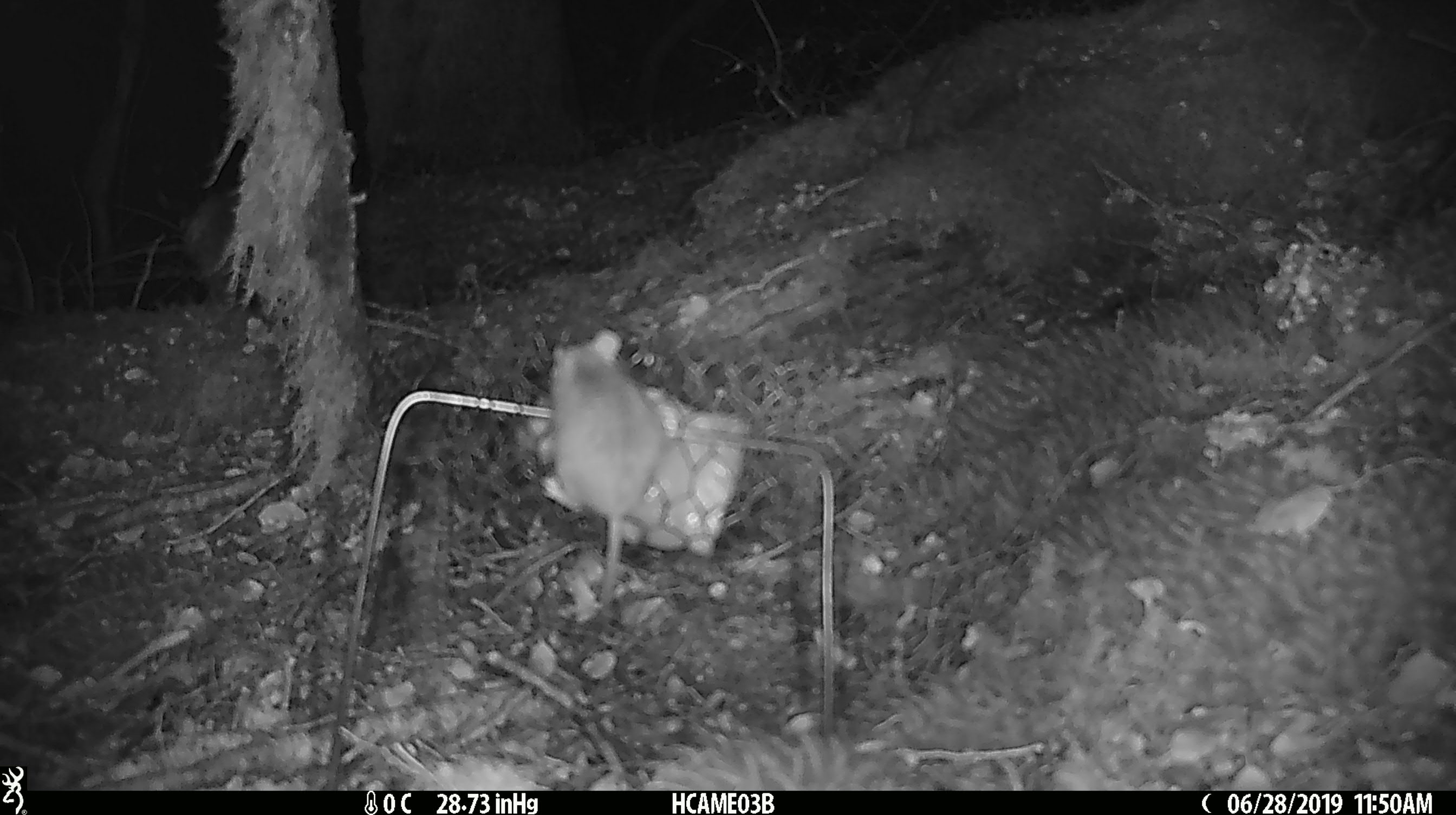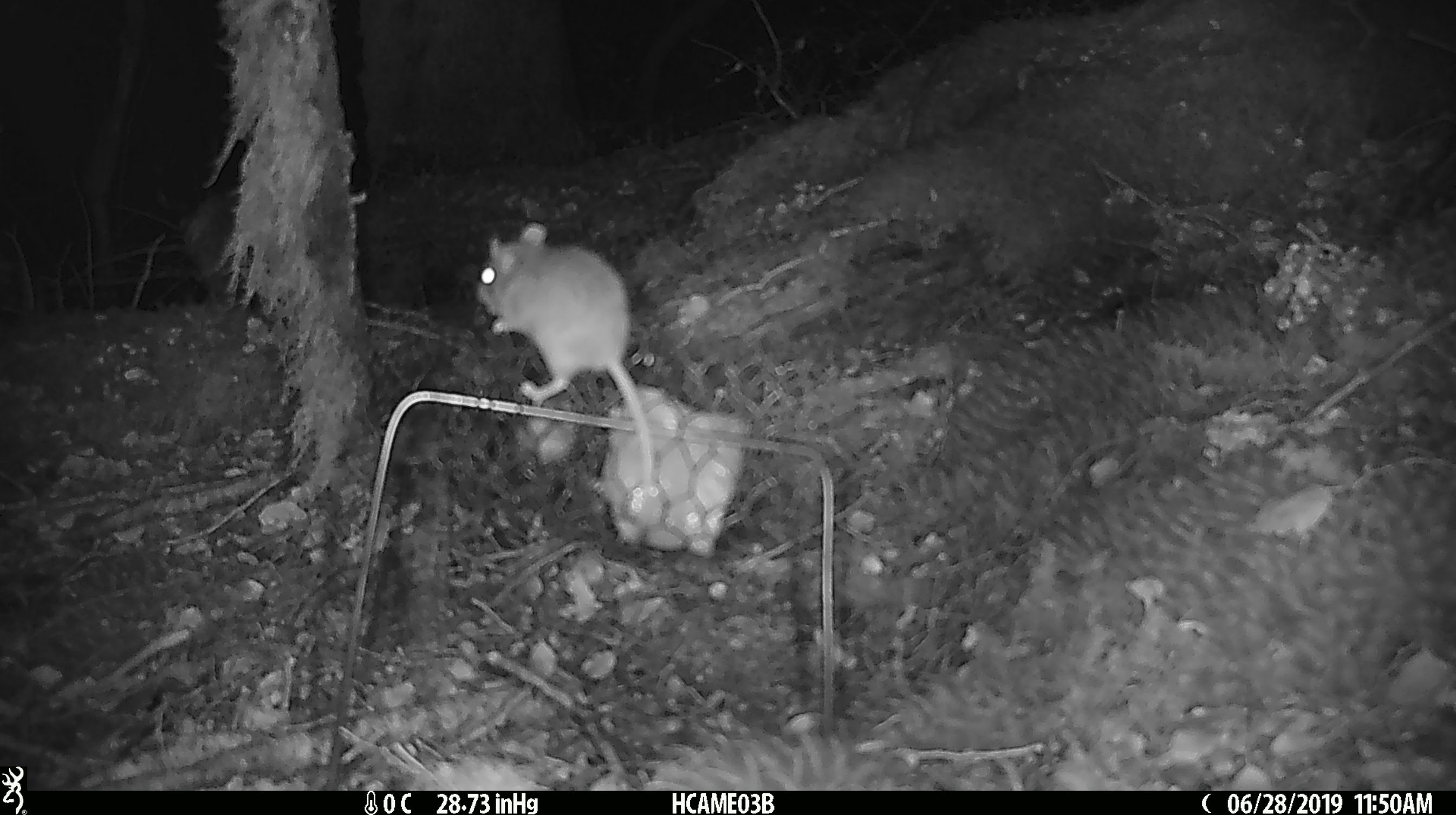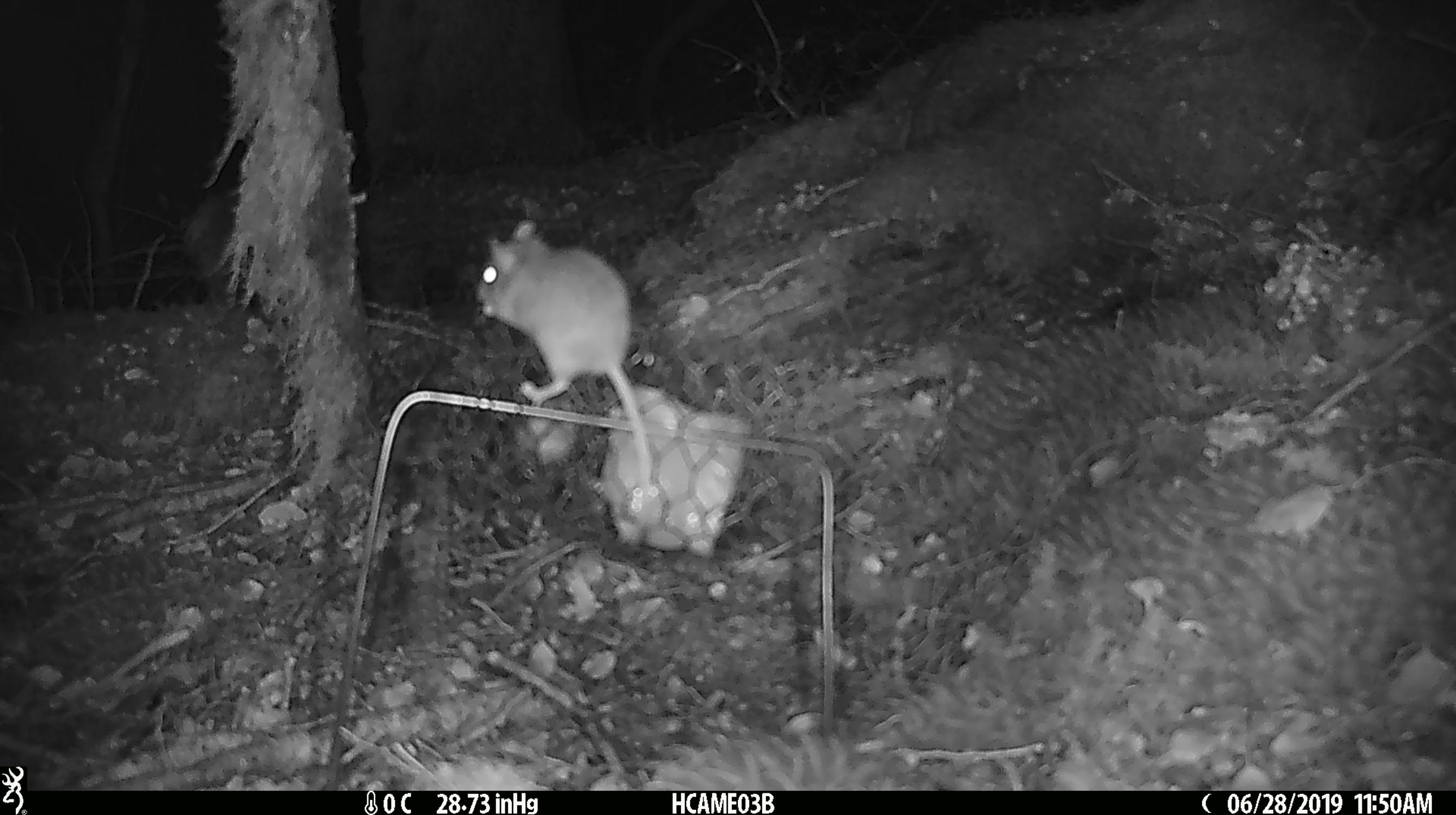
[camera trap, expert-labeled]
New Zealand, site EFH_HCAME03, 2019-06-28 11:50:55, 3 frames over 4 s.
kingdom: Animalia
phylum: Chordata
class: Mammalia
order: Rodentia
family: Muridae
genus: Mus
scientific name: Mus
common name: mouse